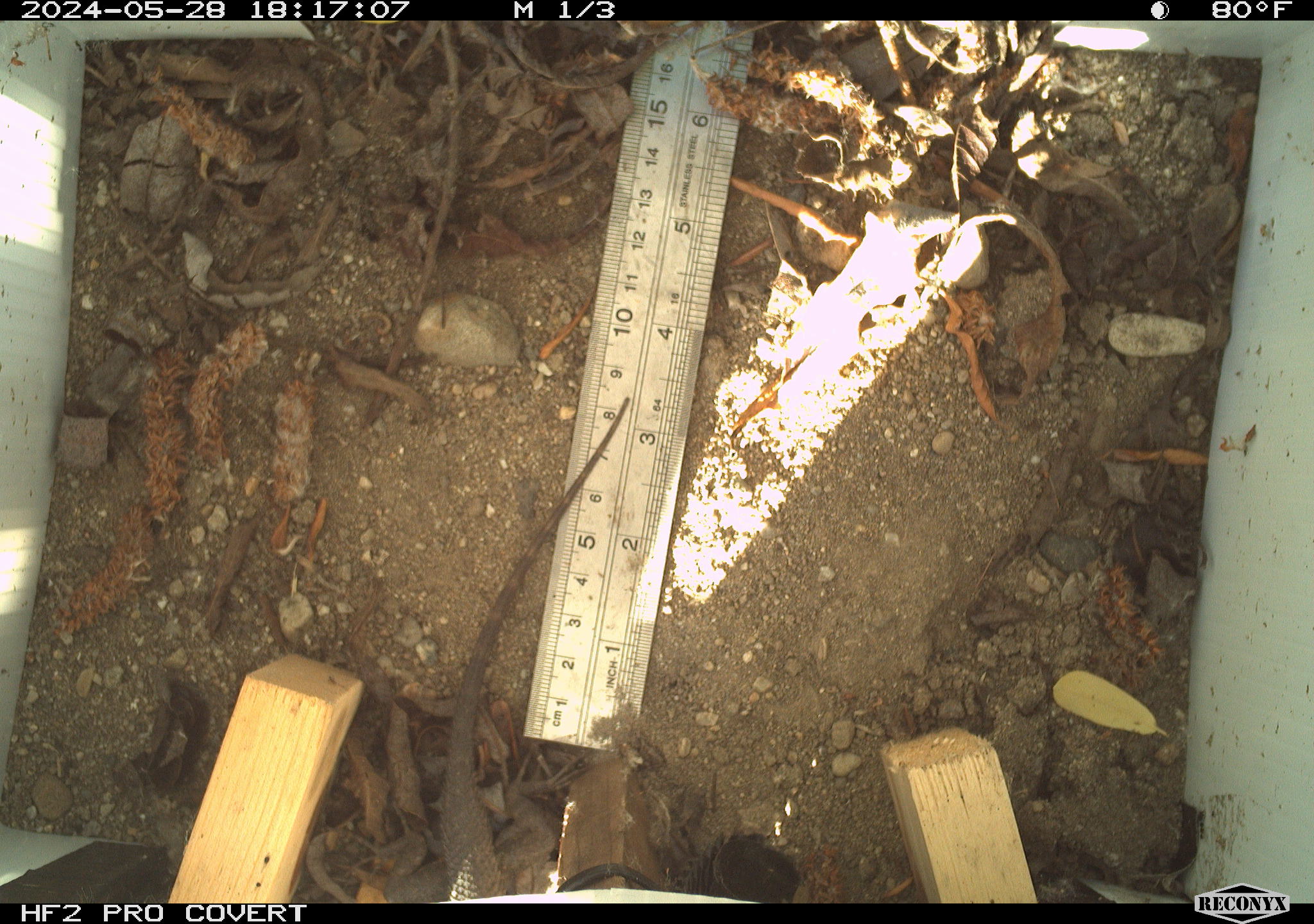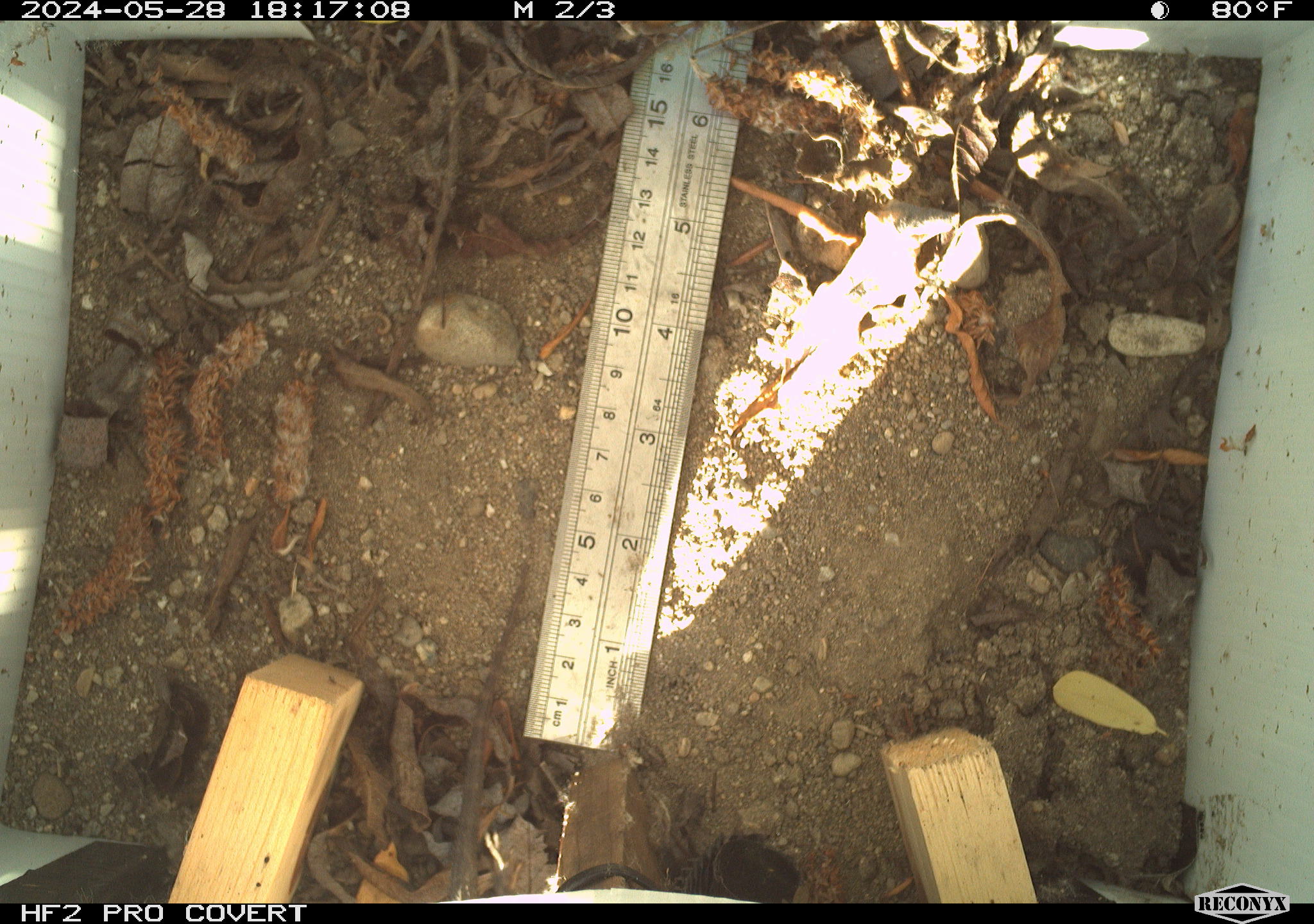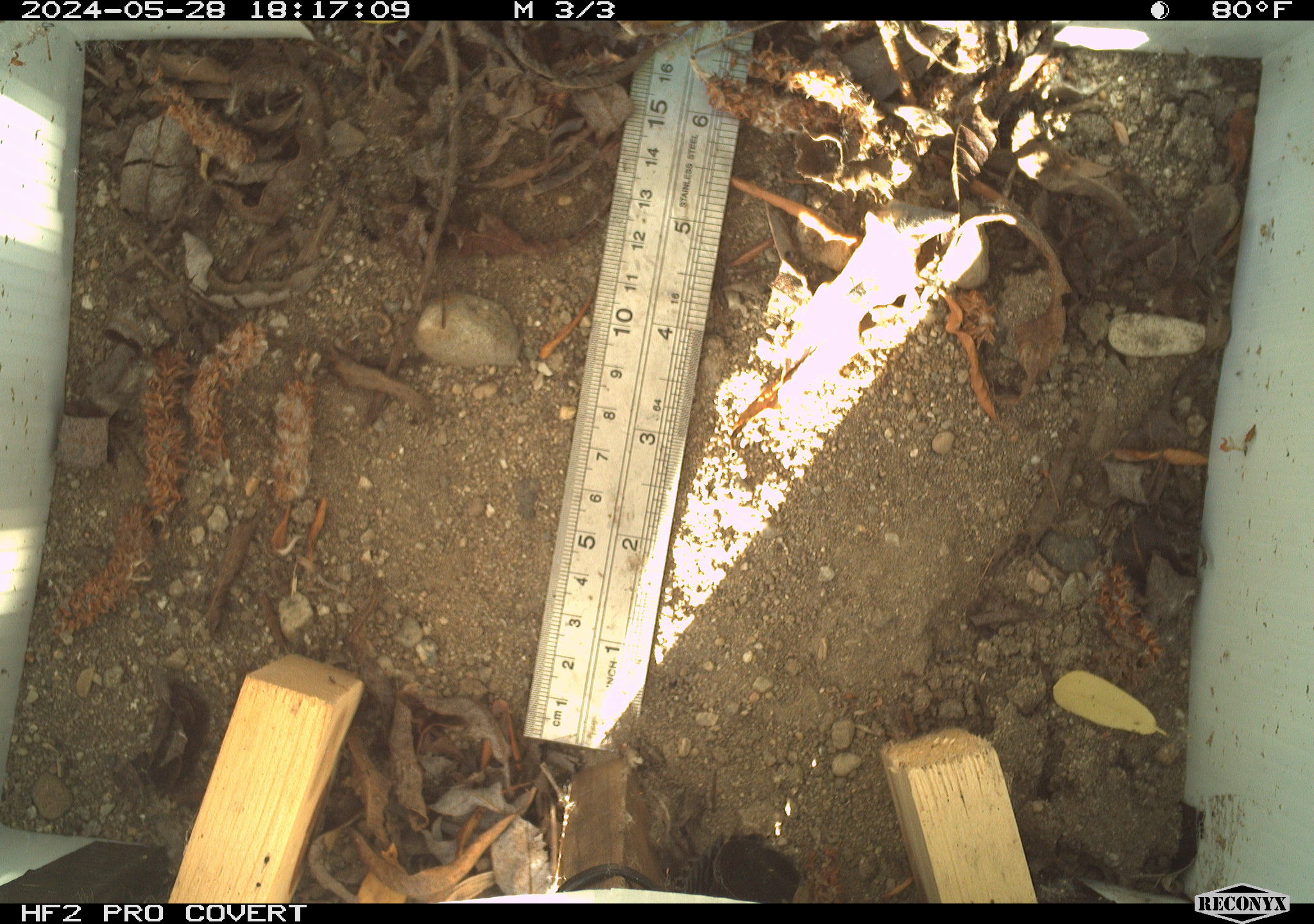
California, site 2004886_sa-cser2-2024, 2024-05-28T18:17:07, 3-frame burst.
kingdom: Animalia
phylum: Chordata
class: Reptilia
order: Squamata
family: Phrynosomatidae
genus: Sceloporus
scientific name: Sceloporus occidentalis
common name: western fence lizard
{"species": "western fence lizard (Sceloporus occidentalis)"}